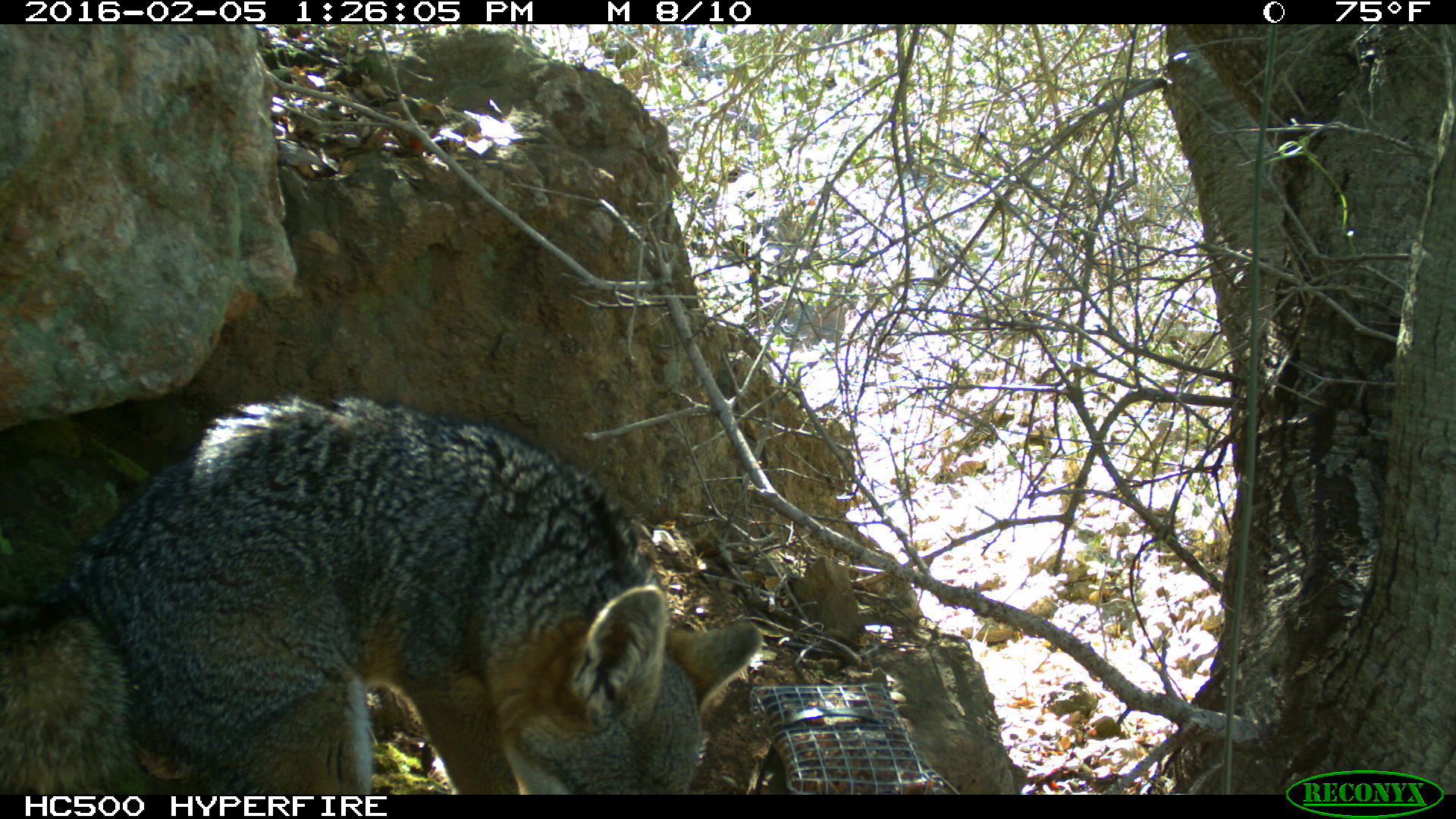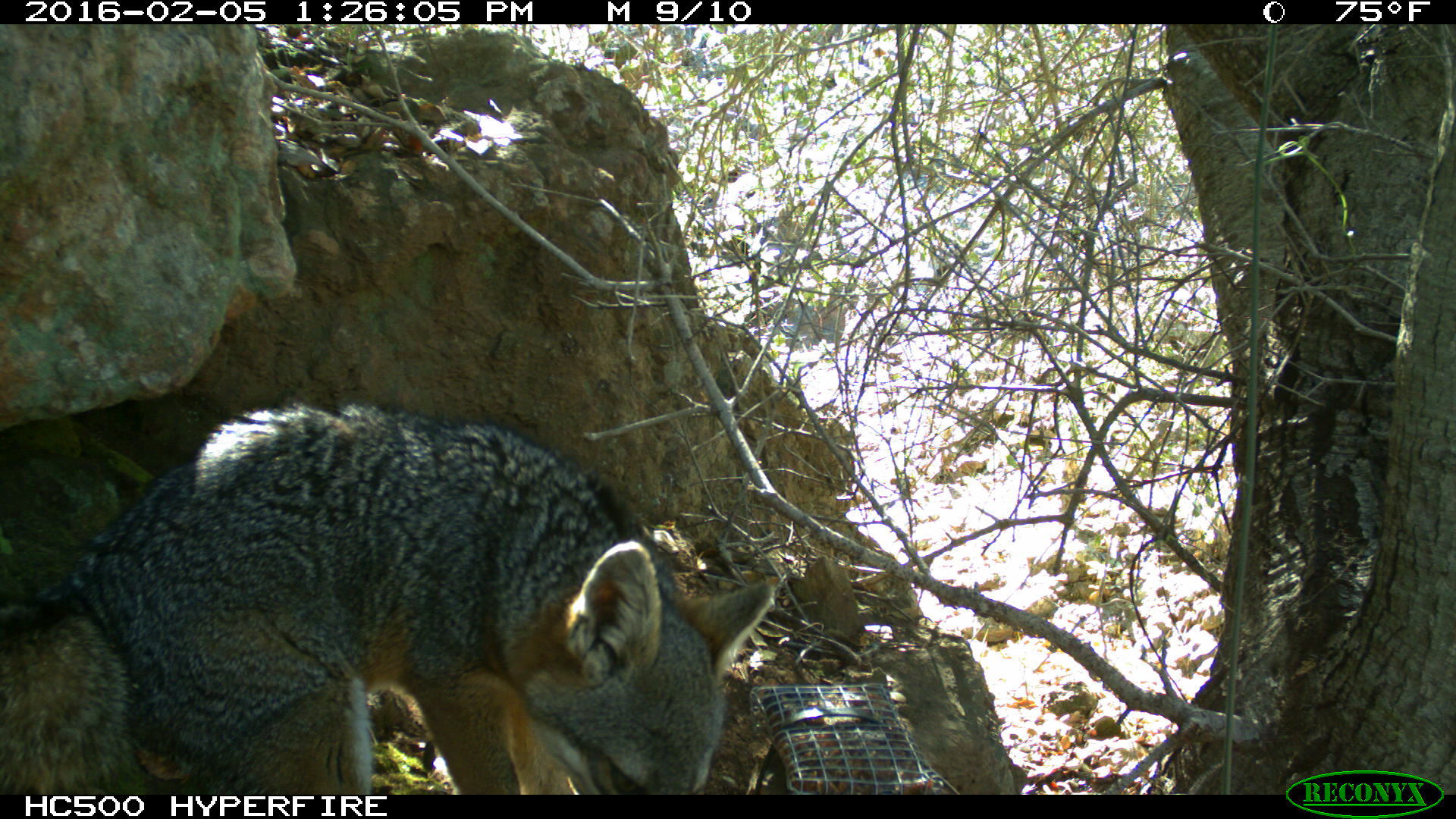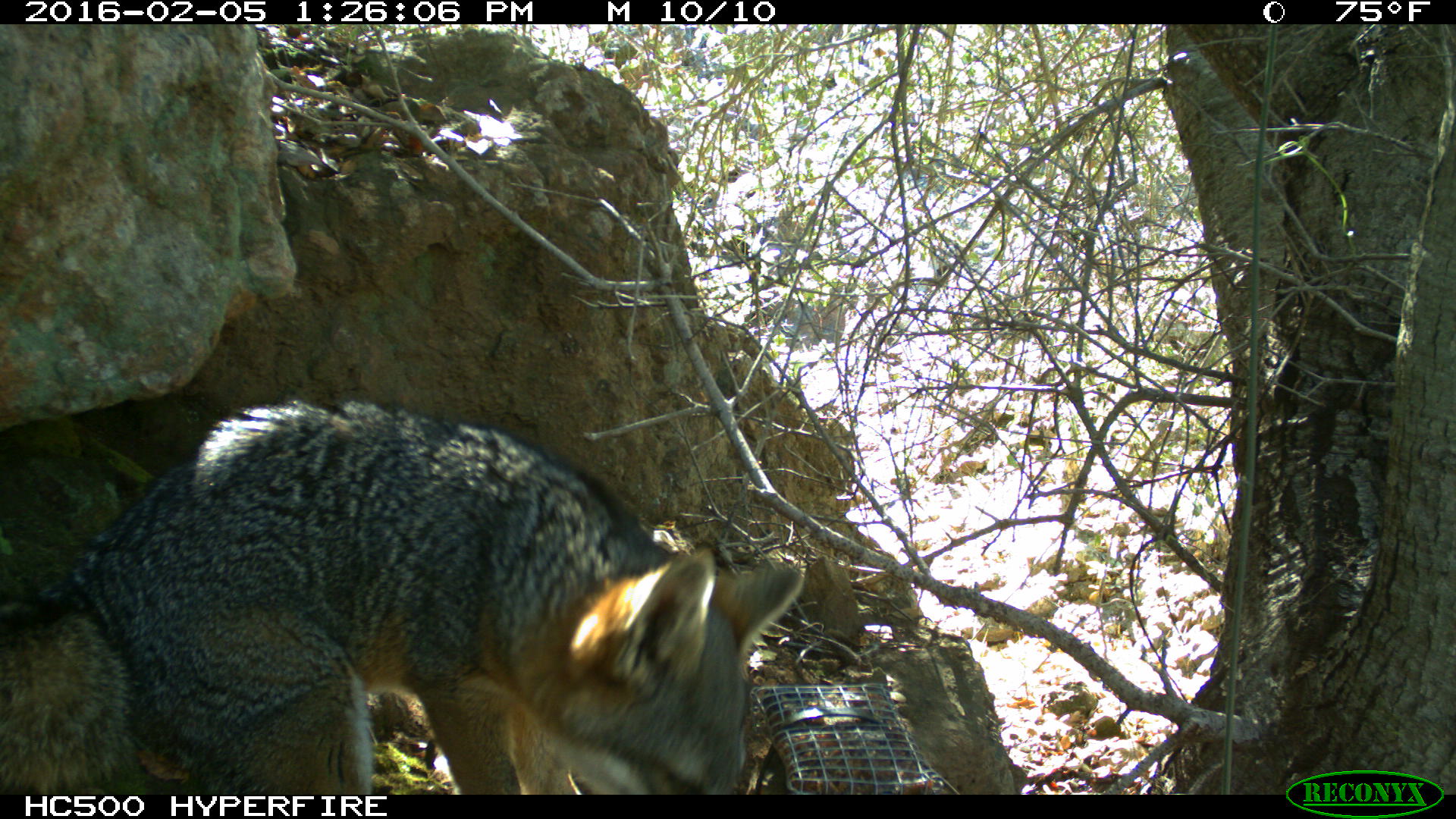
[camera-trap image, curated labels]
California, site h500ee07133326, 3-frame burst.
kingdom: Animalia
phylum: Chordata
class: Mammalia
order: Carnivora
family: Canidae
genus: Urocyon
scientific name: Urocyon littoralis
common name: island fox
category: fox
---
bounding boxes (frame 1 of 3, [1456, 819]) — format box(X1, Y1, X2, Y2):
fox: box(0, 392, 763, 794)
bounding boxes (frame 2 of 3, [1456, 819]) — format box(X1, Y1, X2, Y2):
fox: box(0, 396, 772, 794)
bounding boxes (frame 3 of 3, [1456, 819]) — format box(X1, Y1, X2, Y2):
fox: box(0, 399, 802, 794)